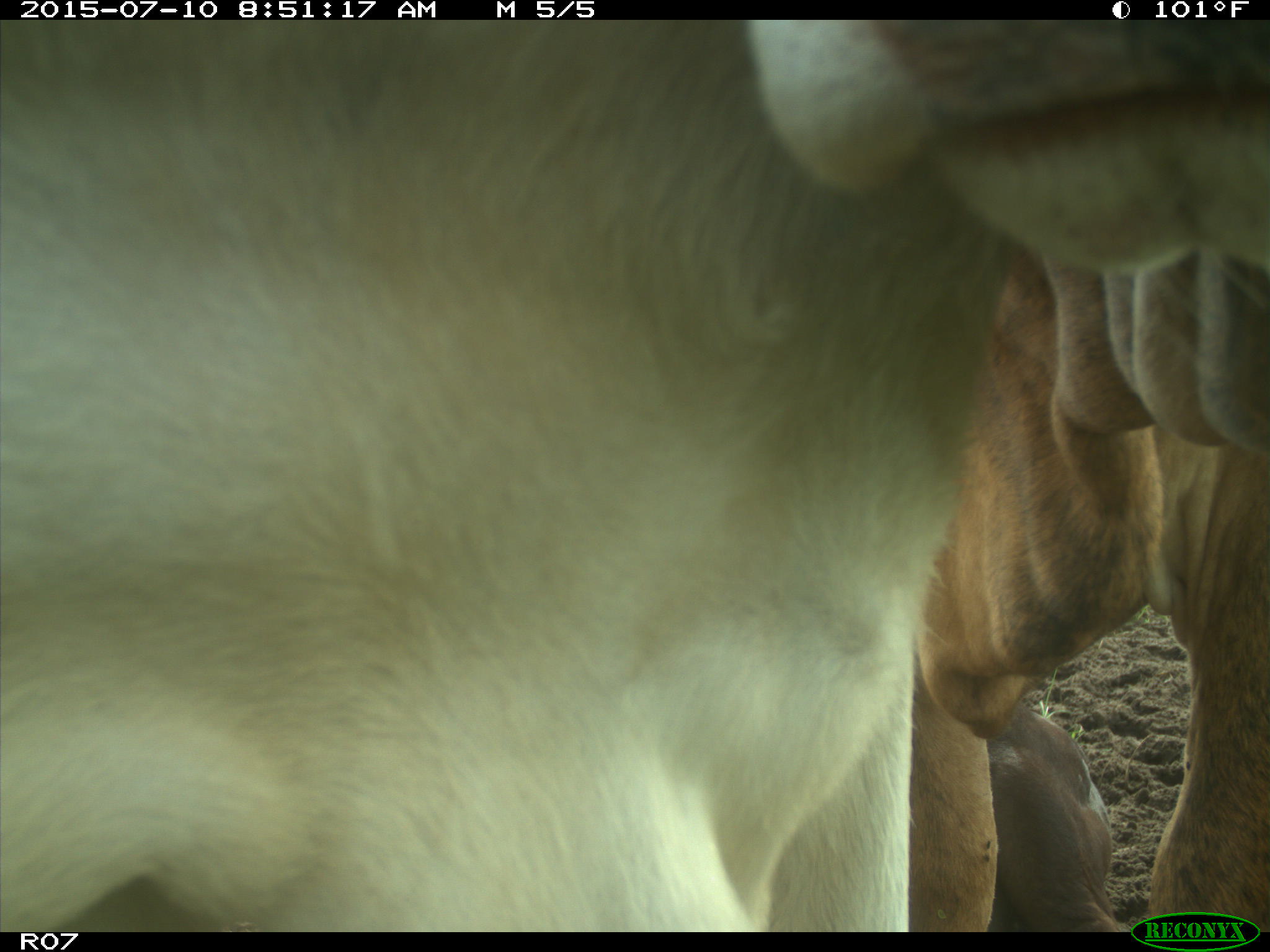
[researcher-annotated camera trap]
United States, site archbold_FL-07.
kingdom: Animalia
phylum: Chordata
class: Mammalia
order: Artiodactyla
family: Bovidae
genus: Bos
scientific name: Bos taurus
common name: domestic cow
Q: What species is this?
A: Bos taurus (domestic cow).